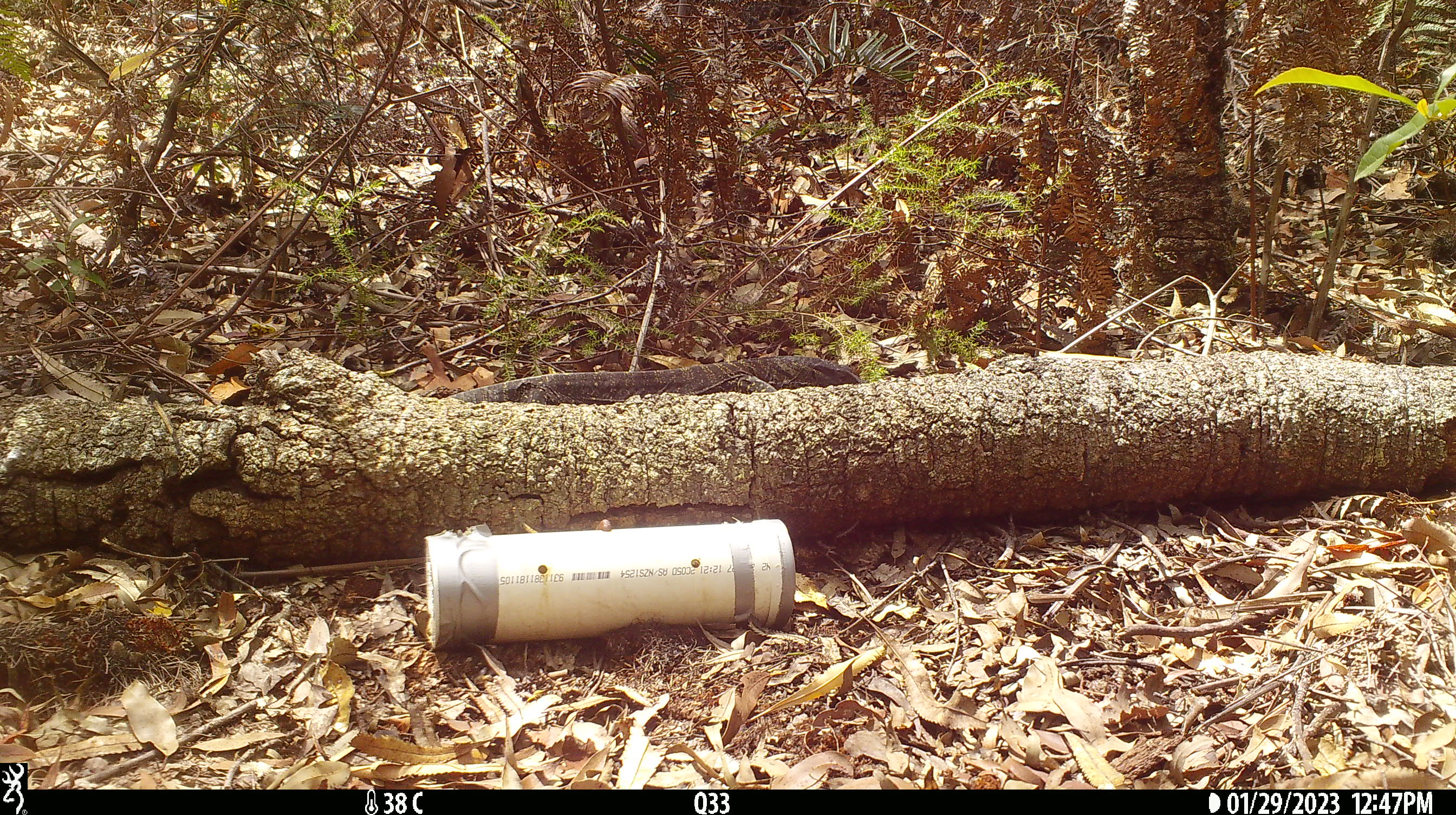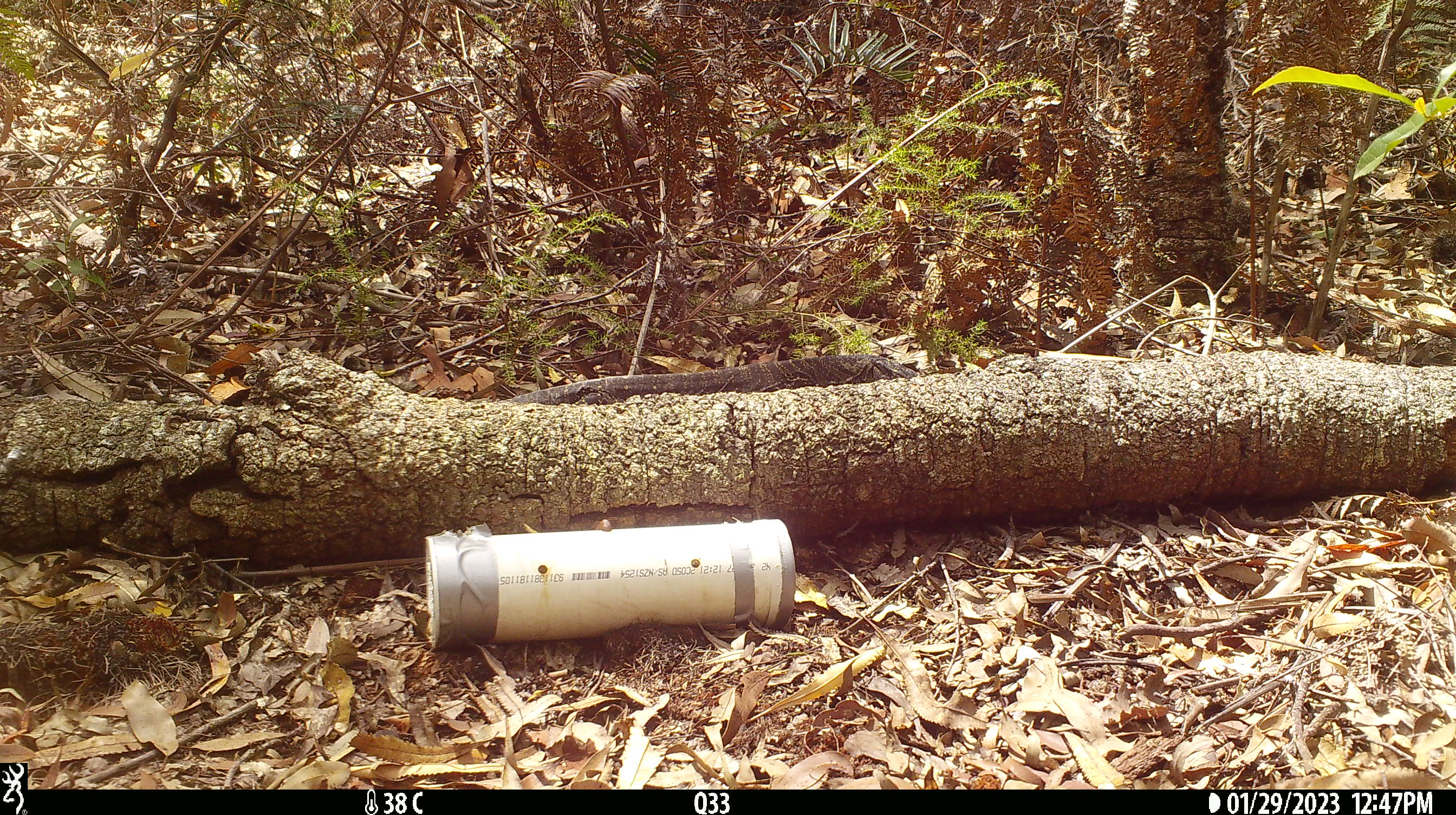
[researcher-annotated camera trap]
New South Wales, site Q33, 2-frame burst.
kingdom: Animalia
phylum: Chordata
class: Reptilia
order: Squamata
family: Varanidae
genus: Varanus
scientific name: Varanus varius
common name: lace monitor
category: goanna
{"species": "goanna (lace monitor) (Varanus varius)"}